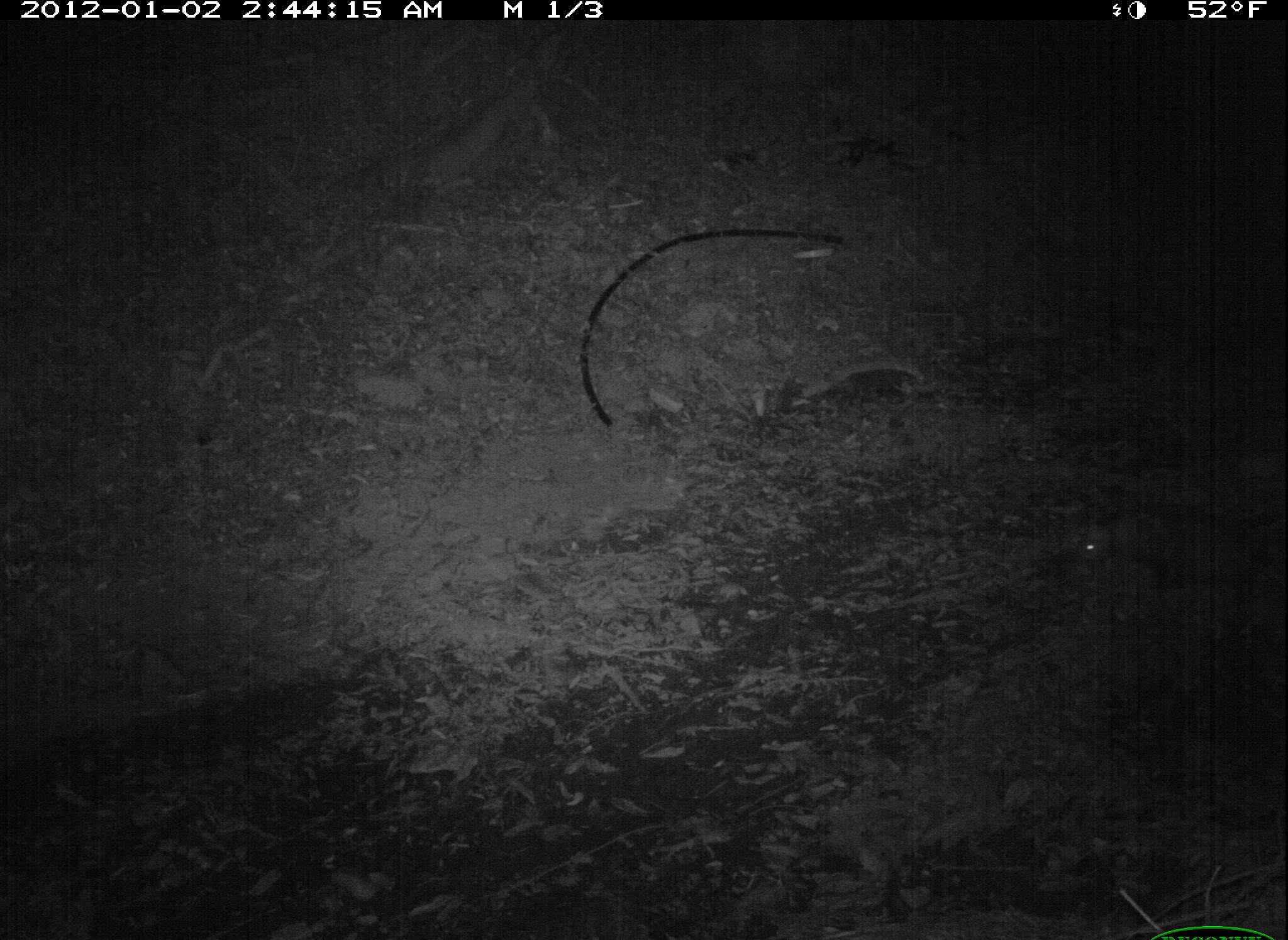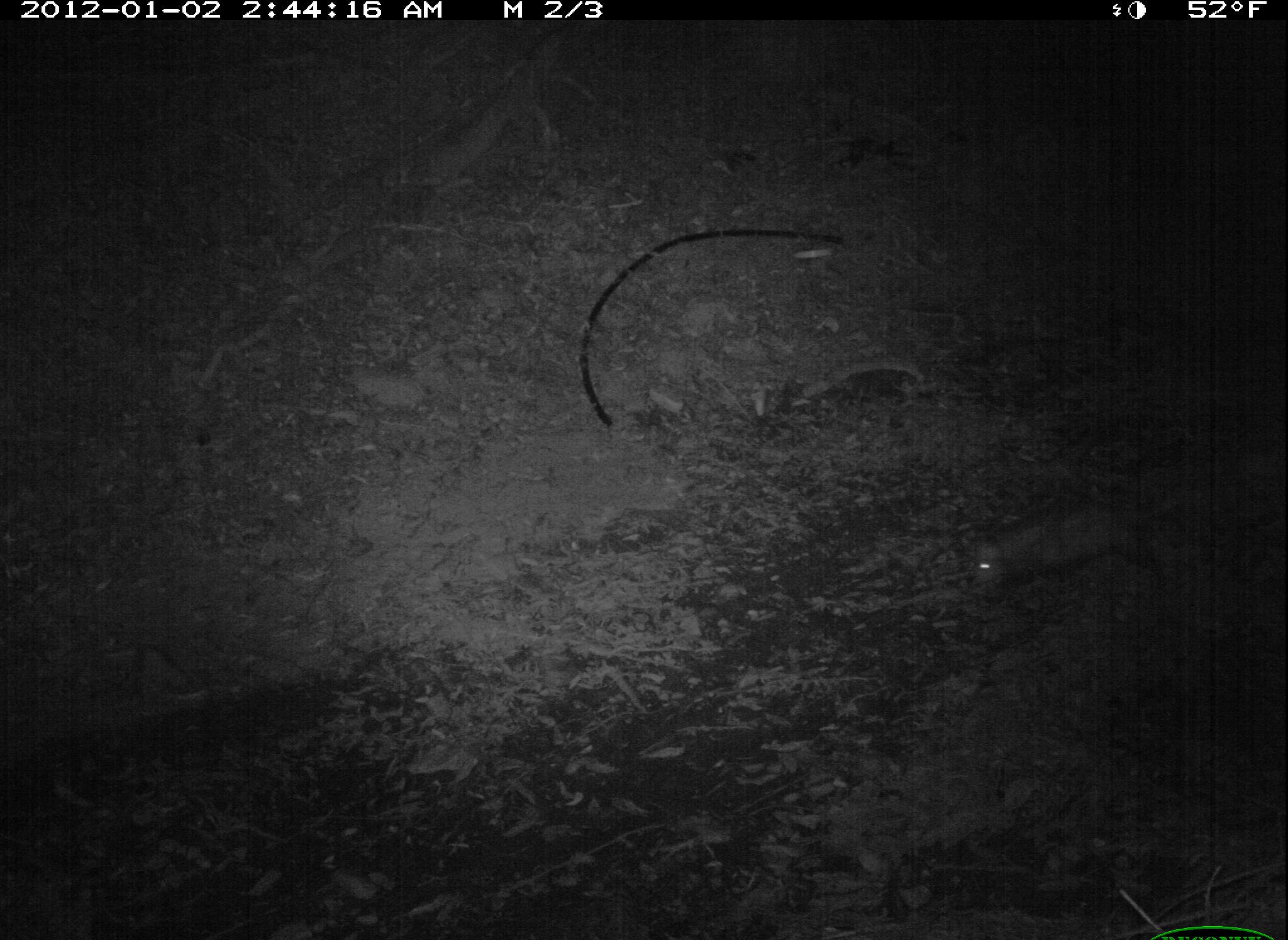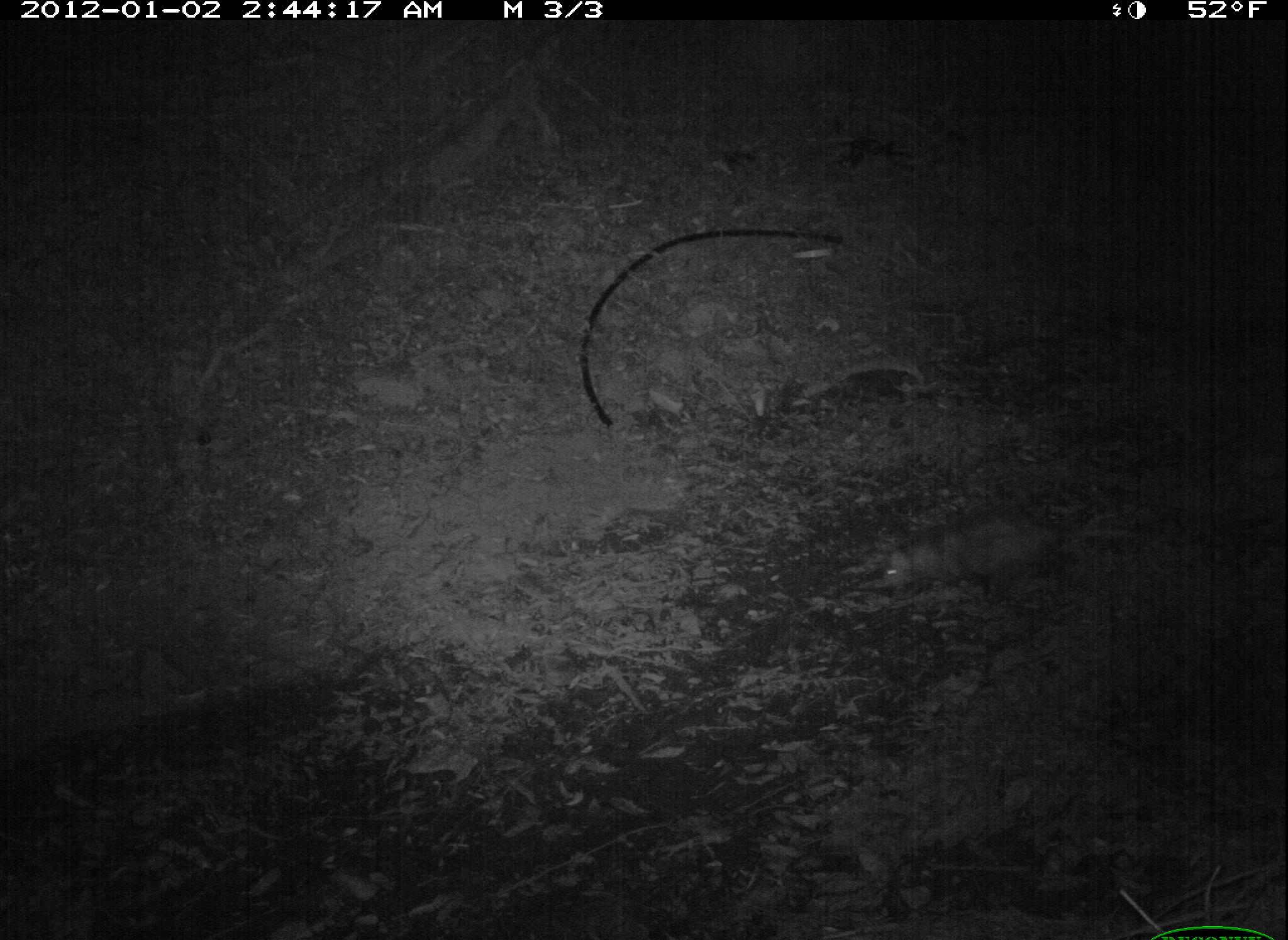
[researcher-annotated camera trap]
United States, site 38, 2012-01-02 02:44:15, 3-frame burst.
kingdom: Animalia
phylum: Chordata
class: Mammalia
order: Didelphimorphia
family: Didelphidae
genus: Didelphis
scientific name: Didelphis virginiana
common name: virginia opossum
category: opossum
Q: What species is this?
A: Opossum (virginia opossum) (Didelphis virginiana).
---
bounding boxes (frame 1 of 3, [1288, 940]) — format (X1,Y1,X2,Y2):
opossum: (1058,488,1286,619)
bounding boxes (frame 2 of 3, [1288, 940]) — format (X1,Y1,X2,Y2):
opossum: (948,486,1185,598)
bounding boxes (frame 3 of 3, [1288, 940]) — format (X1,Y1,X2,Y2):
opossum: (881,503,1096,612)